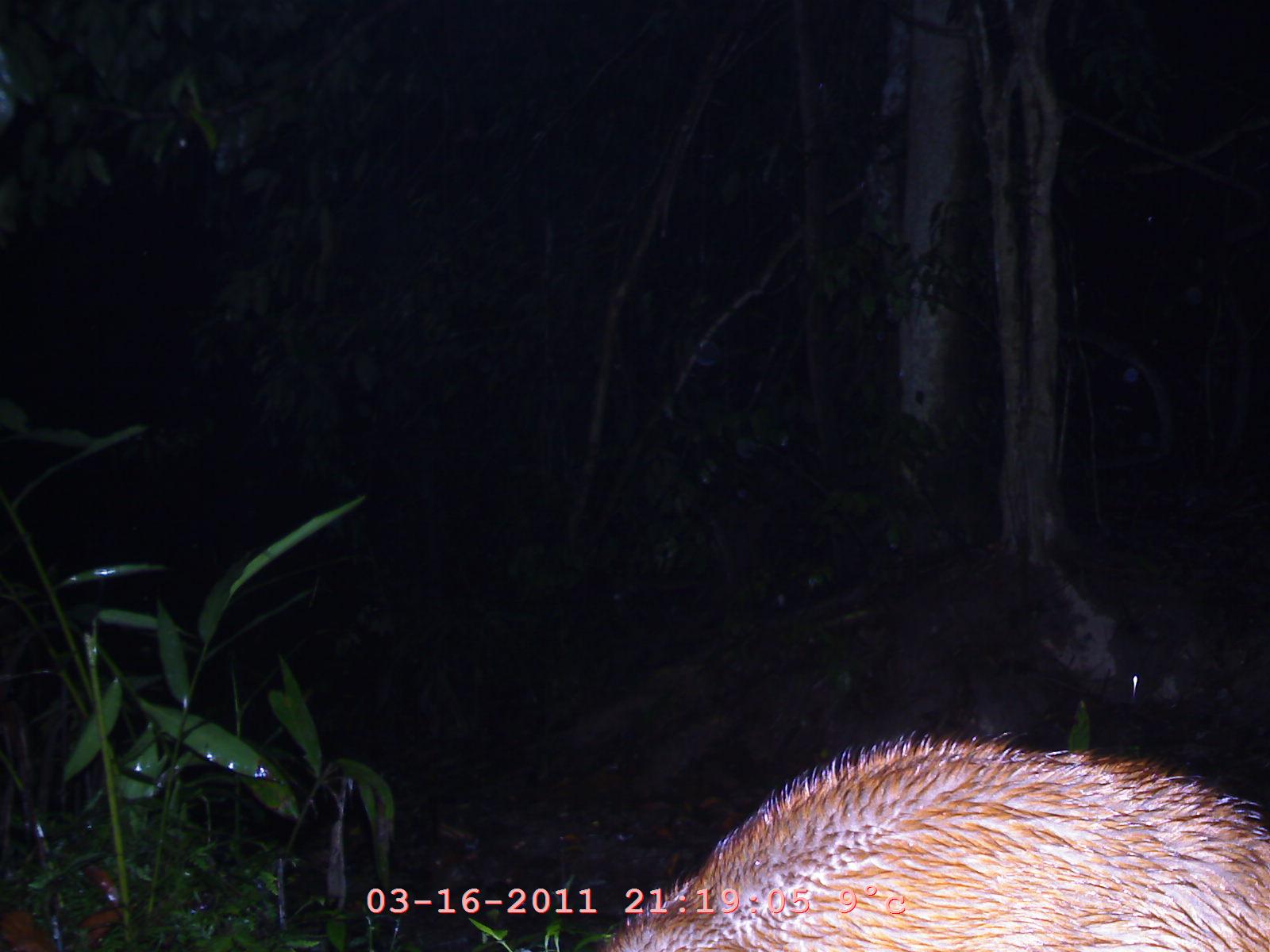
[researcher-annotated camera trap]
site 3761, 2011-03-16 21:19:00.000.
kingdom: Animalia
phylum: Chordata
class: Mammalia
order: Artiodactyla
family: Cervidae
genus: Muntiacus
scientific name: Muntiacus muntjak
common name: southern red muntjac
Muntiacus muntjak (southern red muntjac), count 1, age adult.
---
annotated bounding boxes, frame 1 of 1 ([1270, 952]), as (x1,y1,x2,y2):
muntiacus muntjak: (592,724,1270,952)